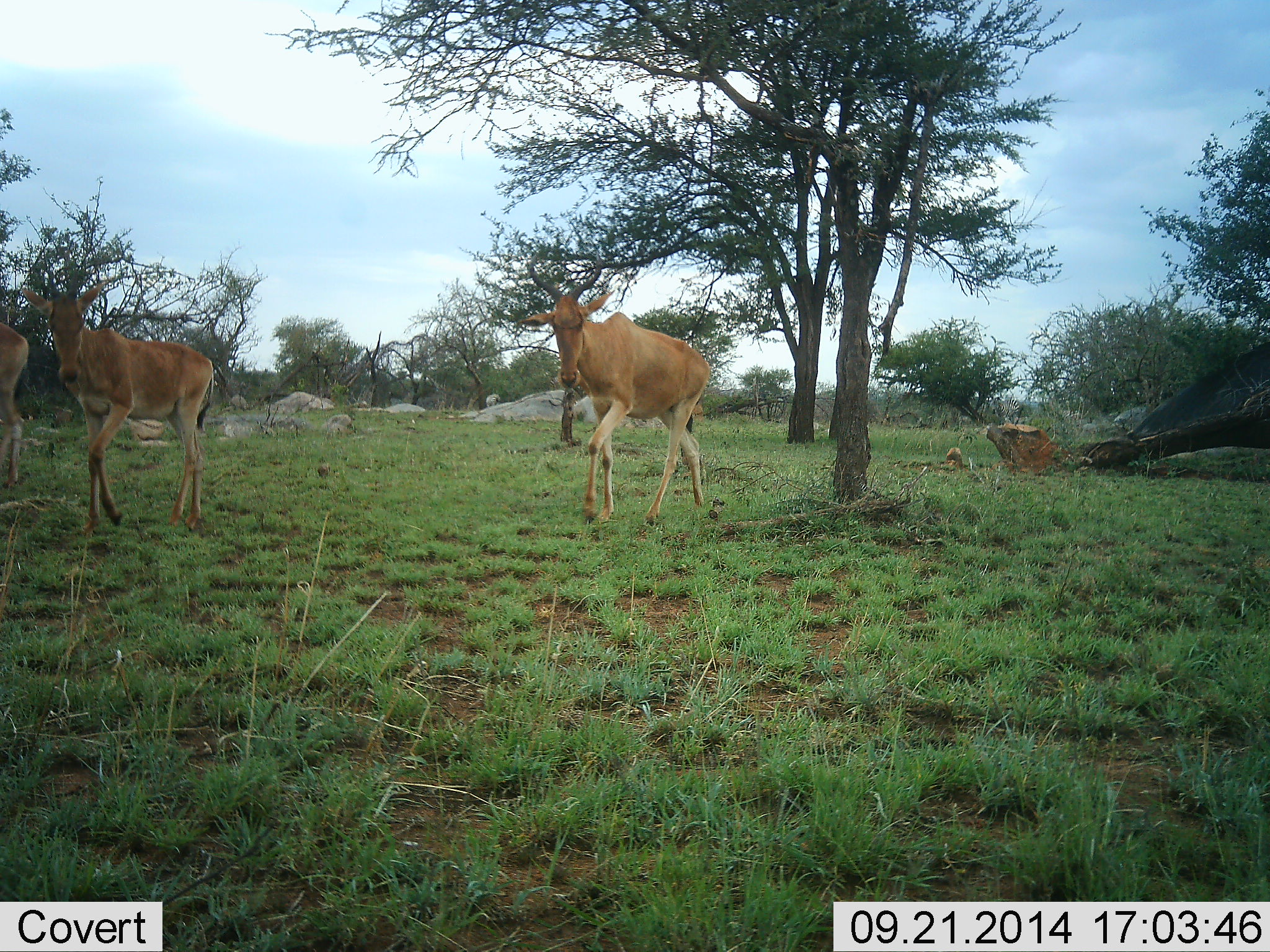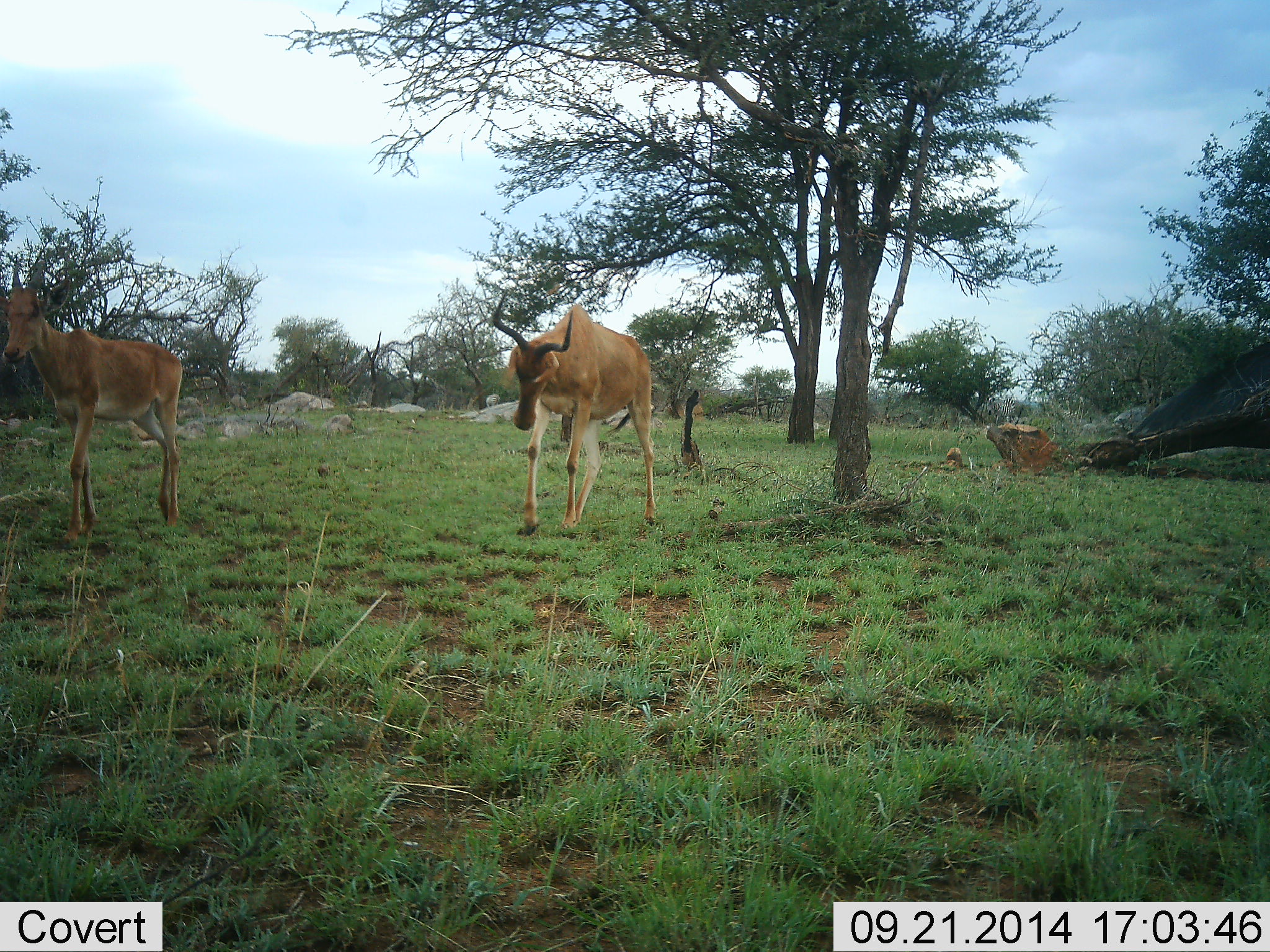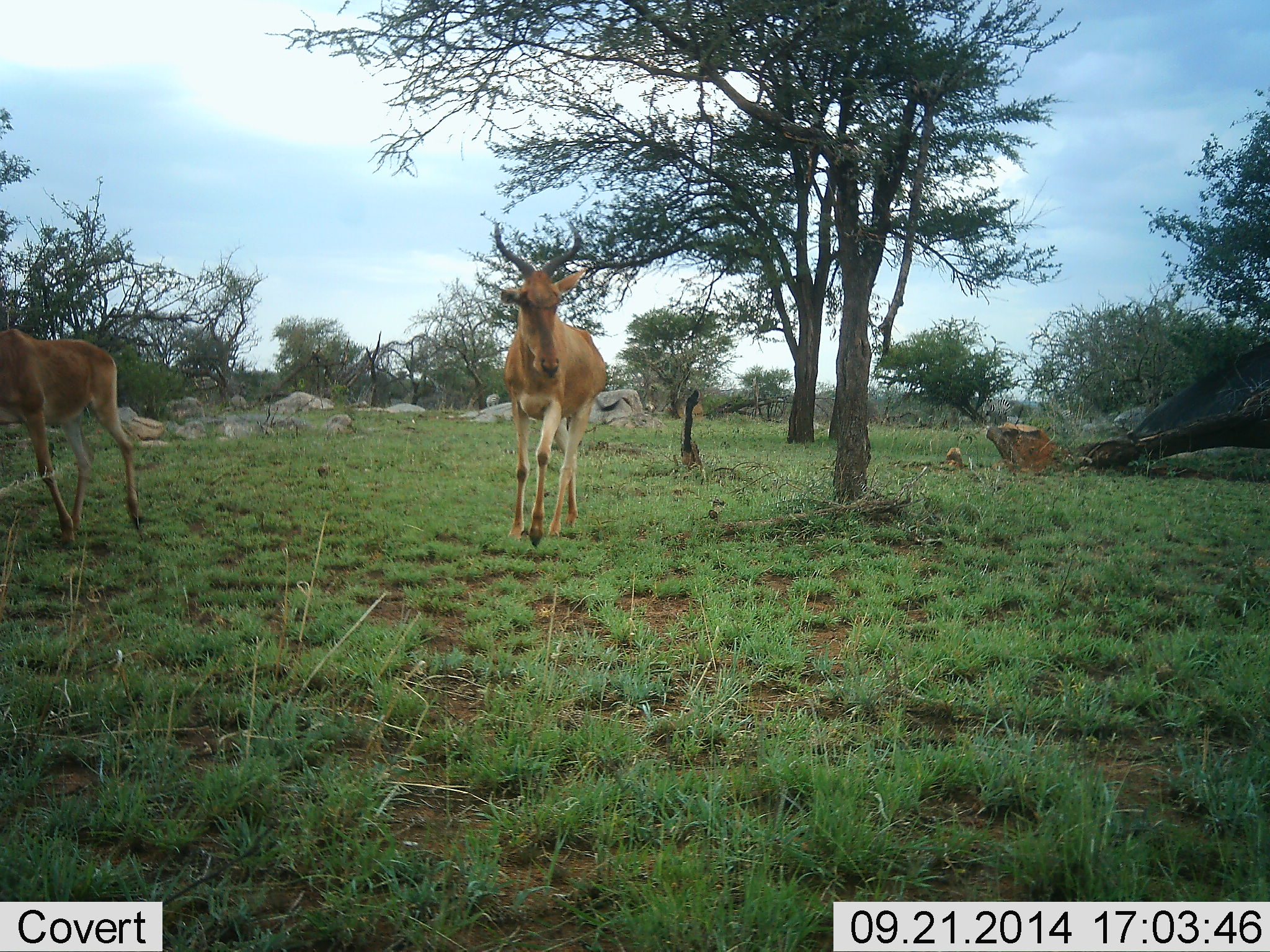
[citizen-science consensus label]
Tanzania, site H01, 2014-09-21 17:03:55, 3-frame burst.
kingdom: Animalia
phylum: Chordata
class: Mammalia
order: Artiodactyla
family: Bovidae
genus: Alcelaphus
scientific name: Alcelaphus buselaphus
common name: hartebeest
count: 2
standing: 0%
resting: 9%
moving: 100%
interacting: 0%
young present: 18%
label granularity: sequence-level